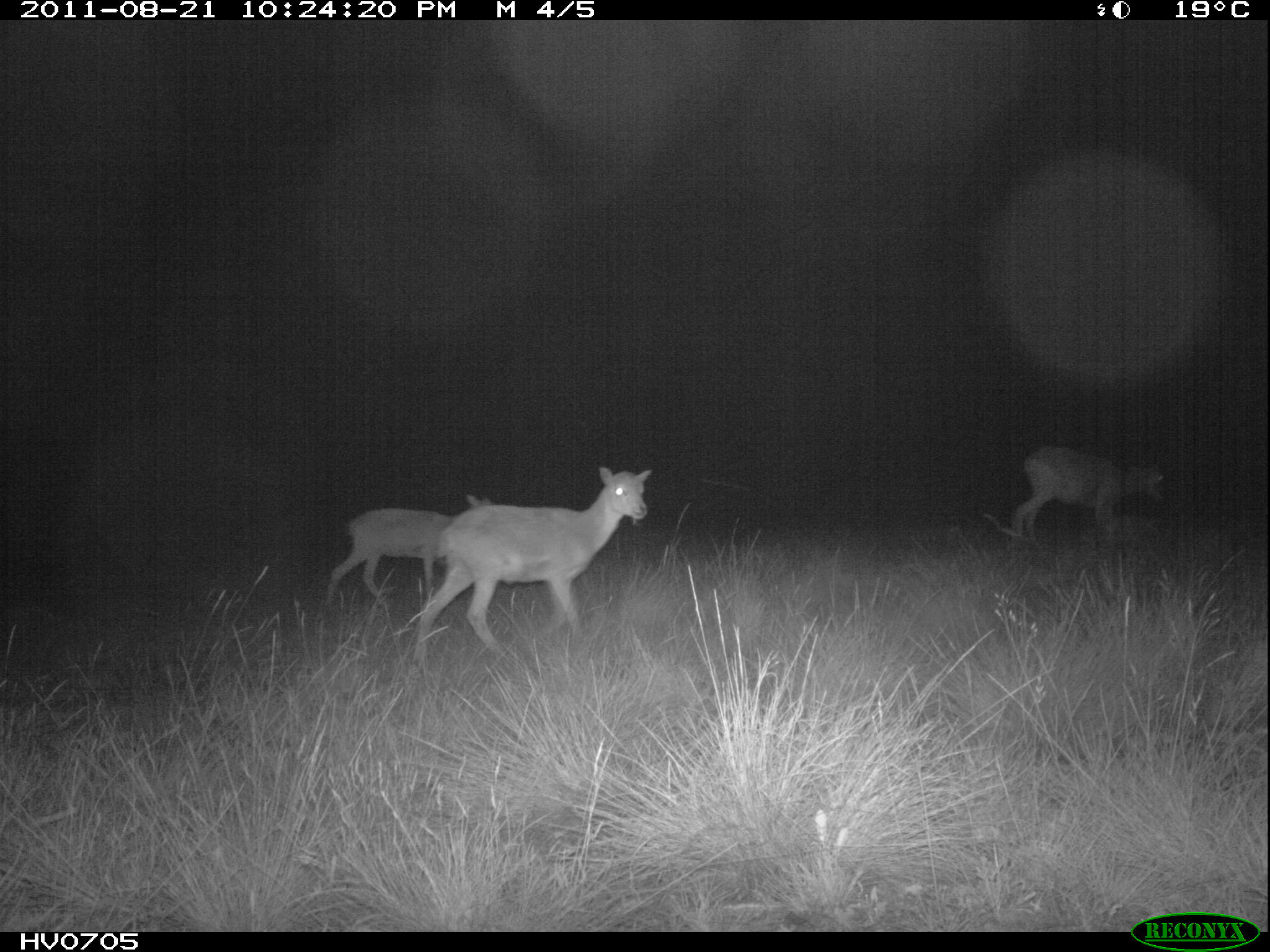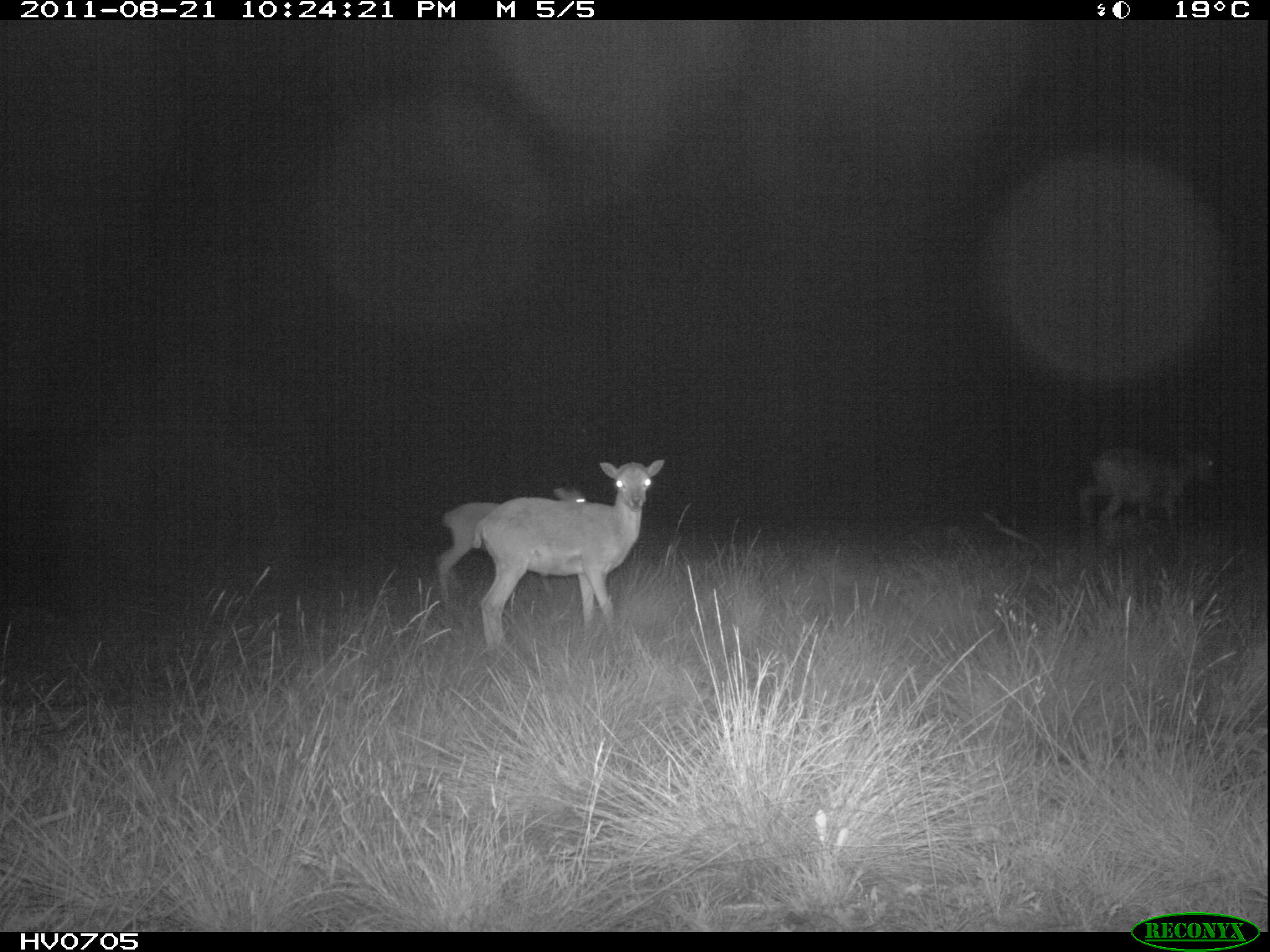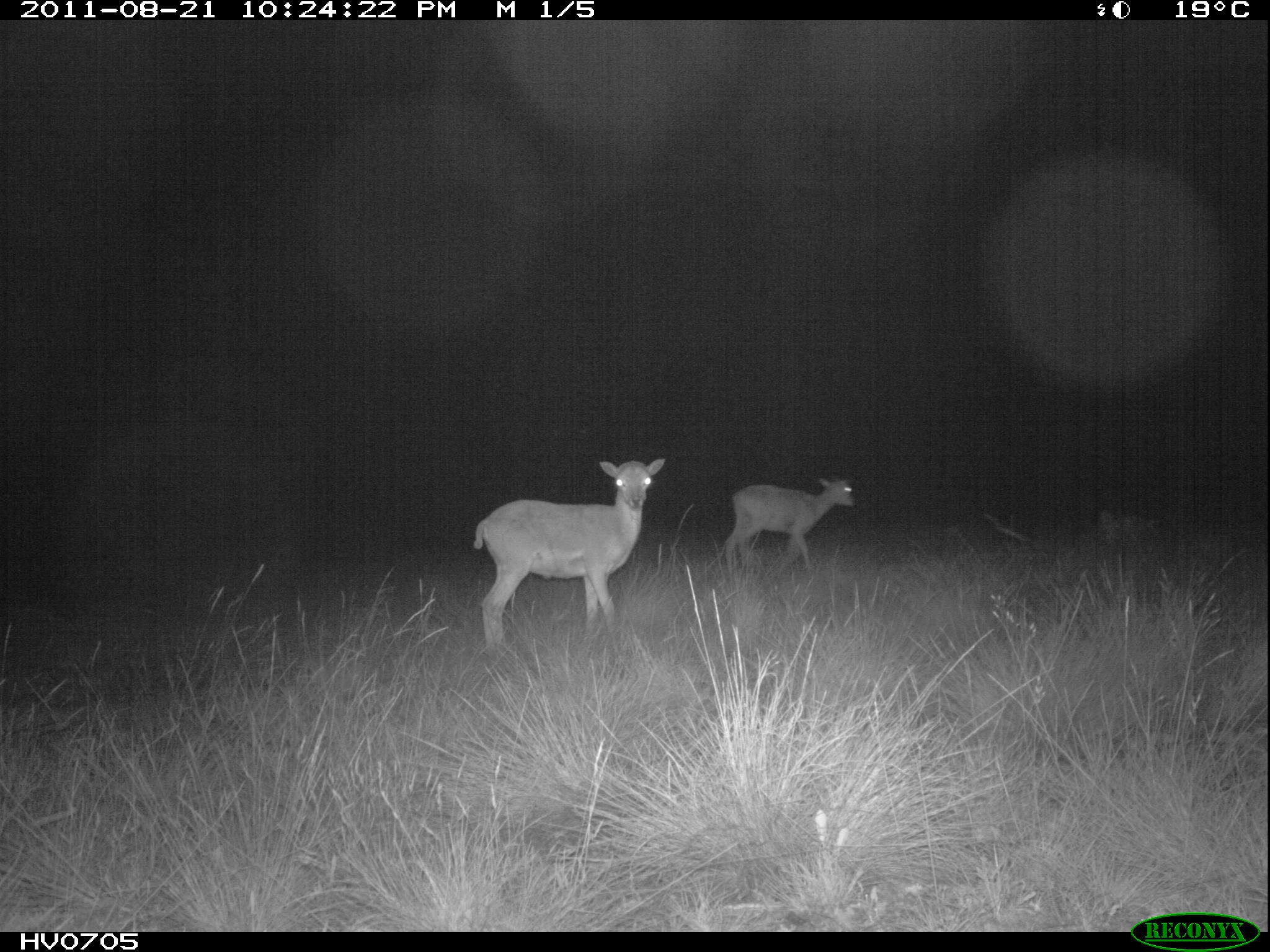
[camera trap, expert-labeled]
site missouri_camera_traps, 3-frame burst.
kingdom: Animalia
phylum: Chordata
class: Mammalia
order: Artiodactyla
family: Bovidae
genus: Ovis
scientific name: Ovis ammon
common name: mouflon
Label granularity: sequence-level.